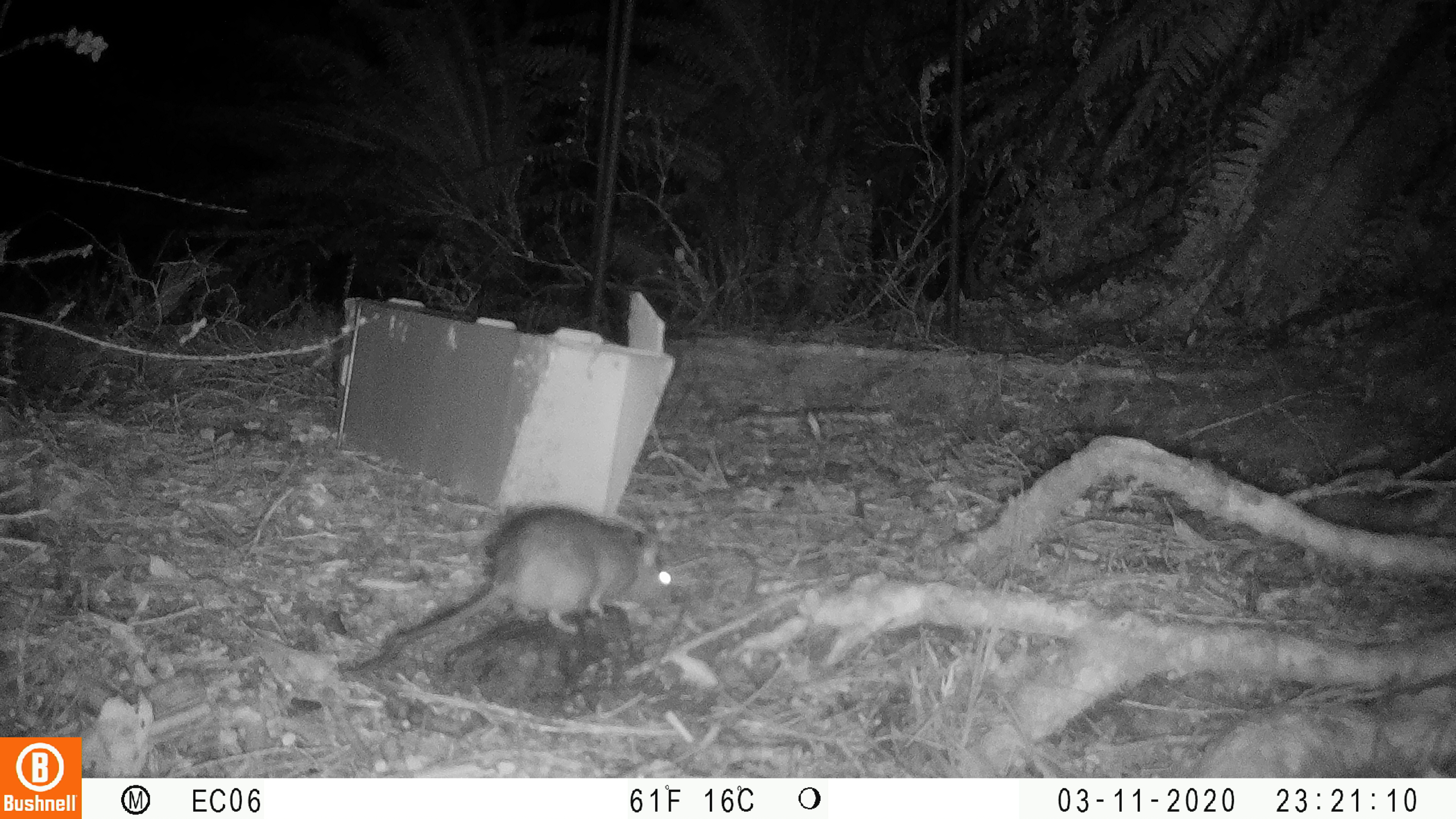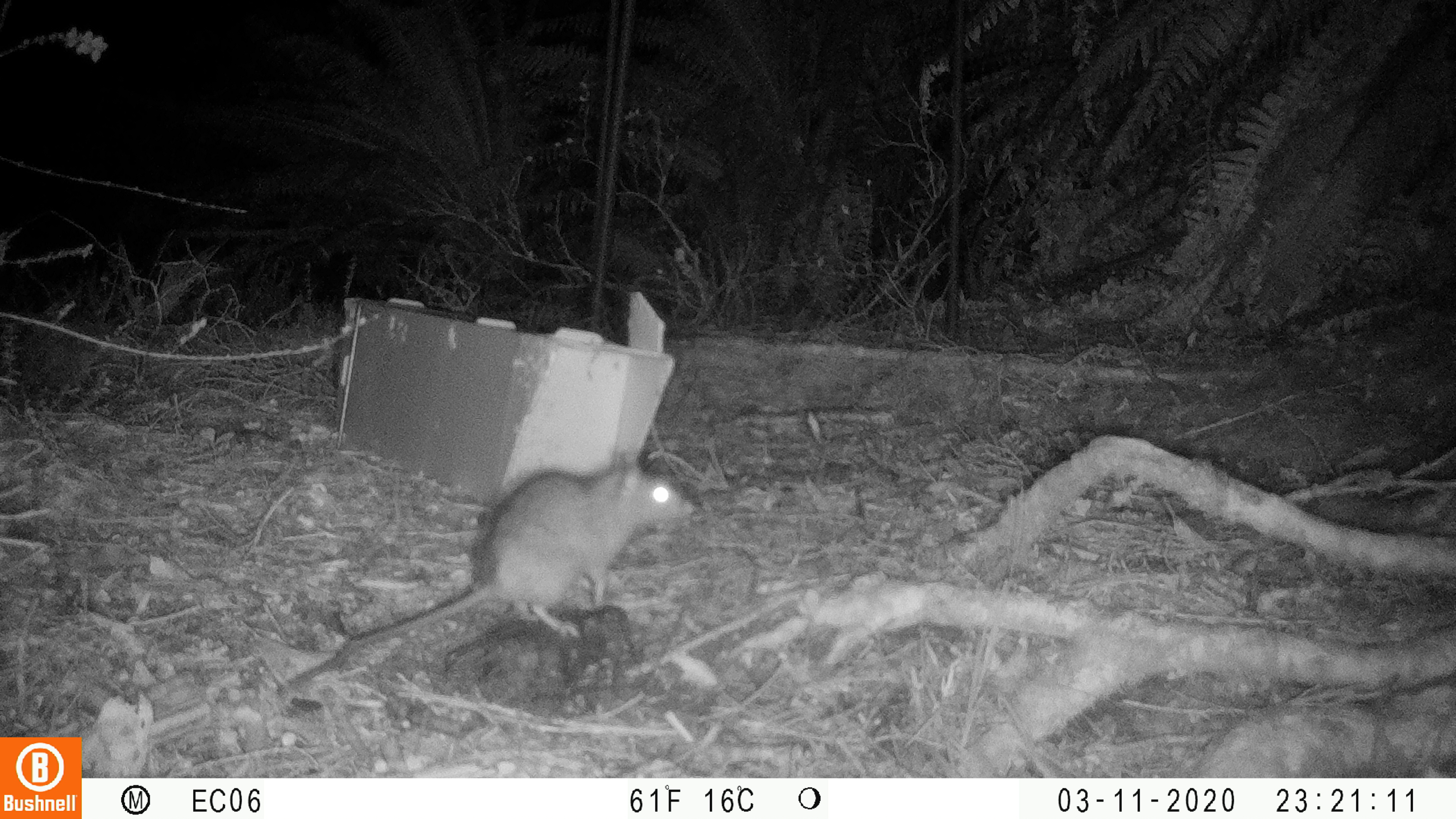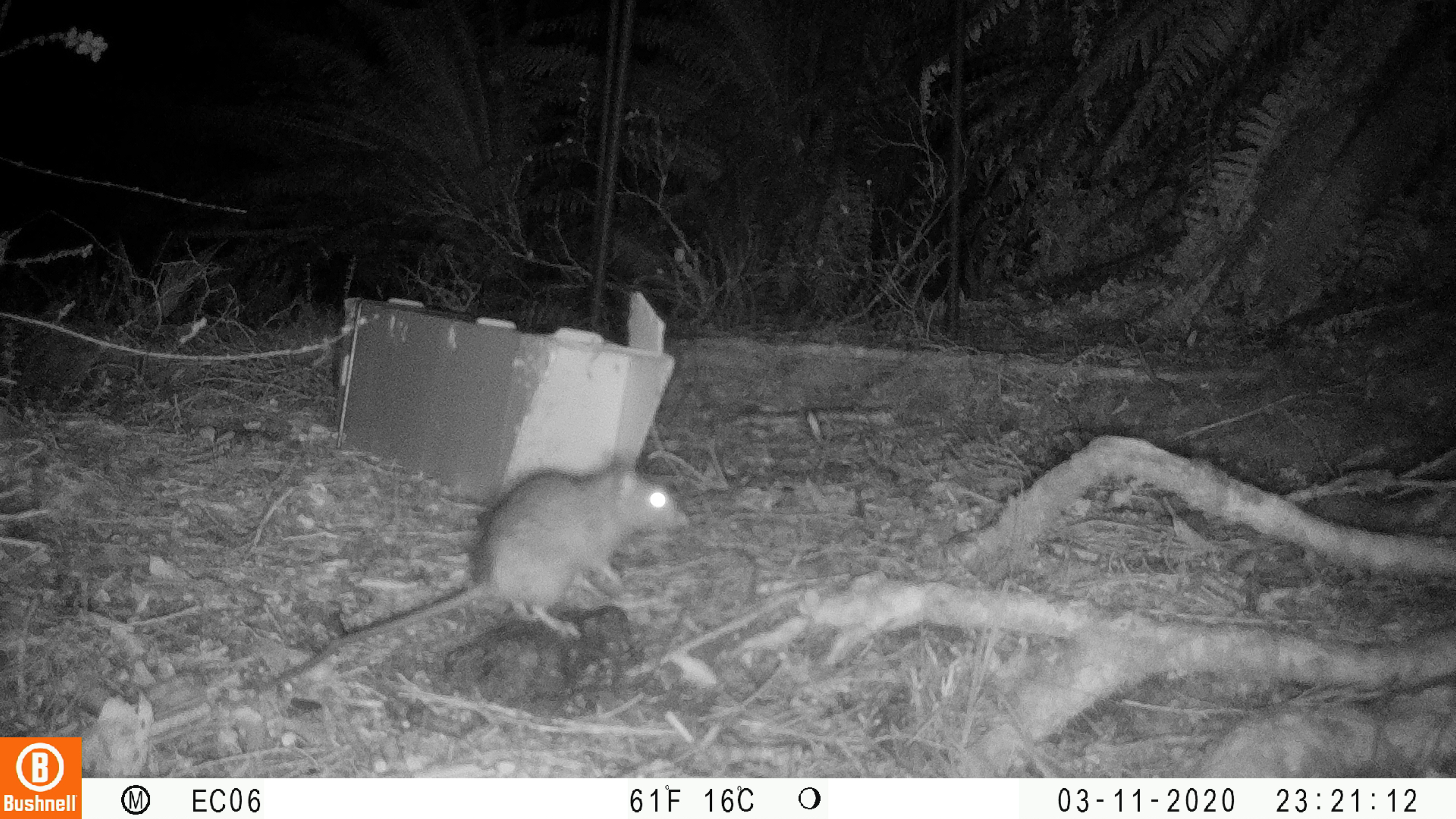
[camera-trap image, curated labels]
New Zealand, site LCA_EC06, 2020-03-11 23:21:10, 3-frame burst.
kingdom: Animalia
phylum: Chordata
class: Mammalia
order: Rodentia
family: Muridae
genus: Rattus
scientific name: Rattus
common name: rat